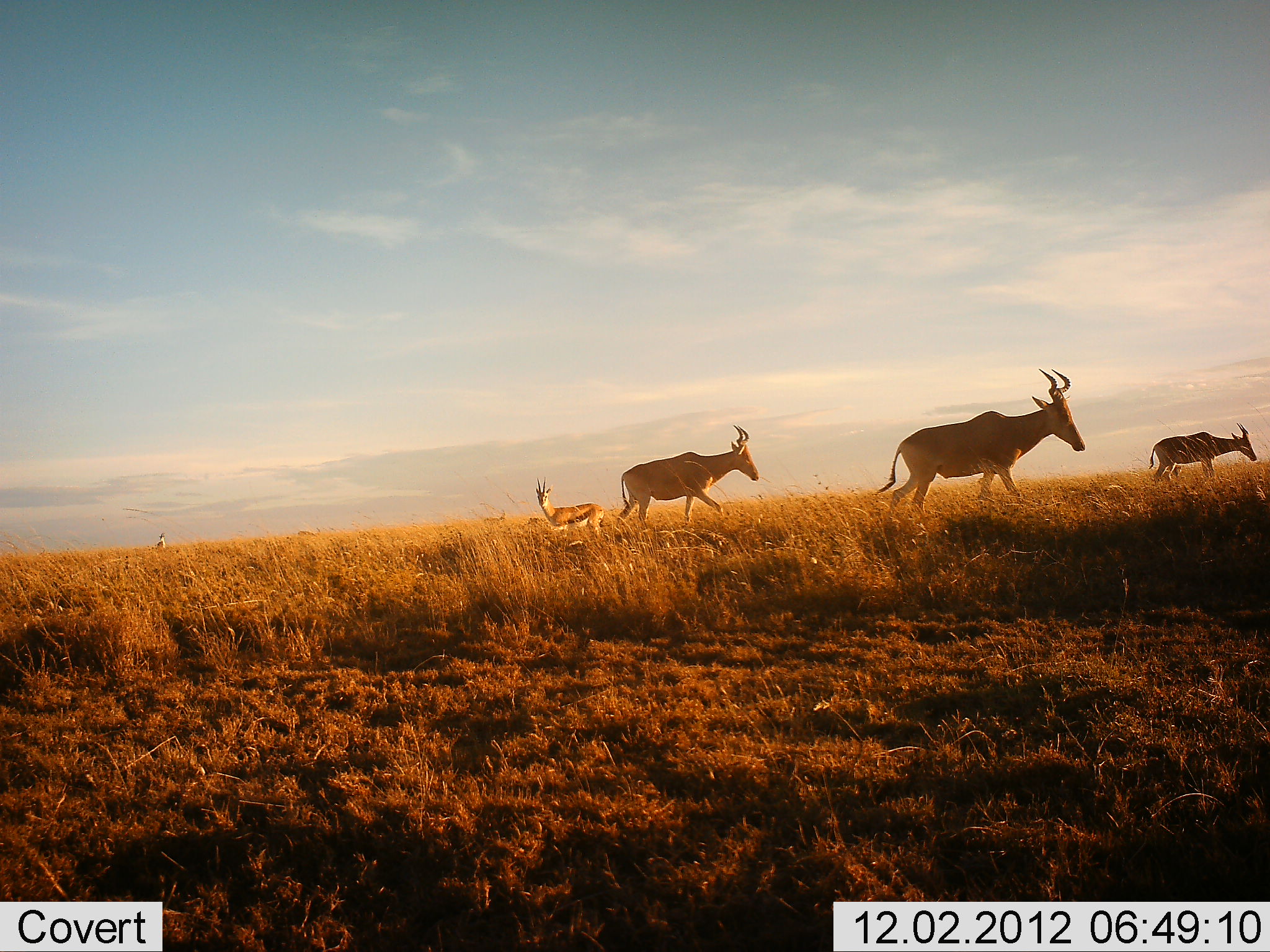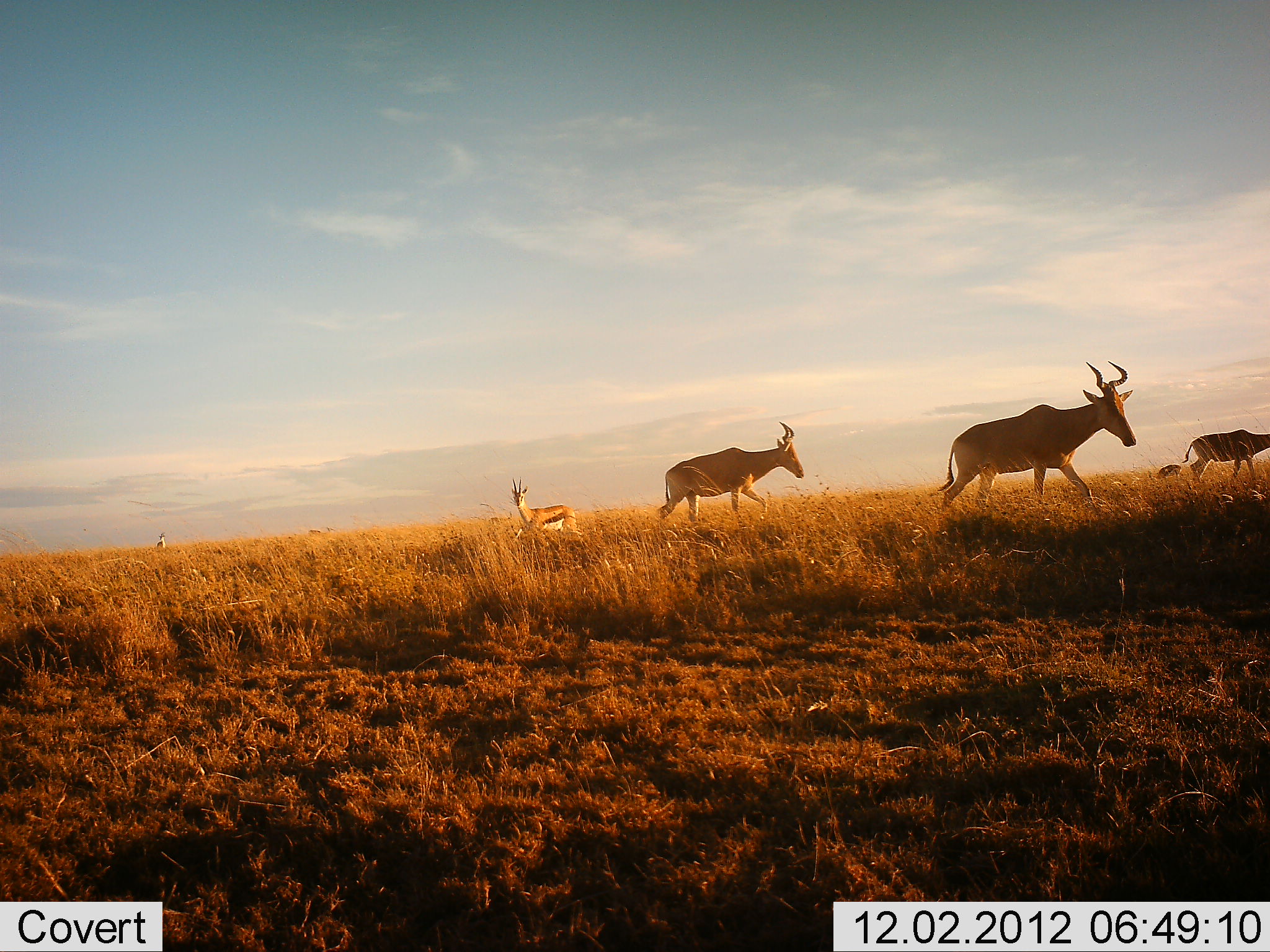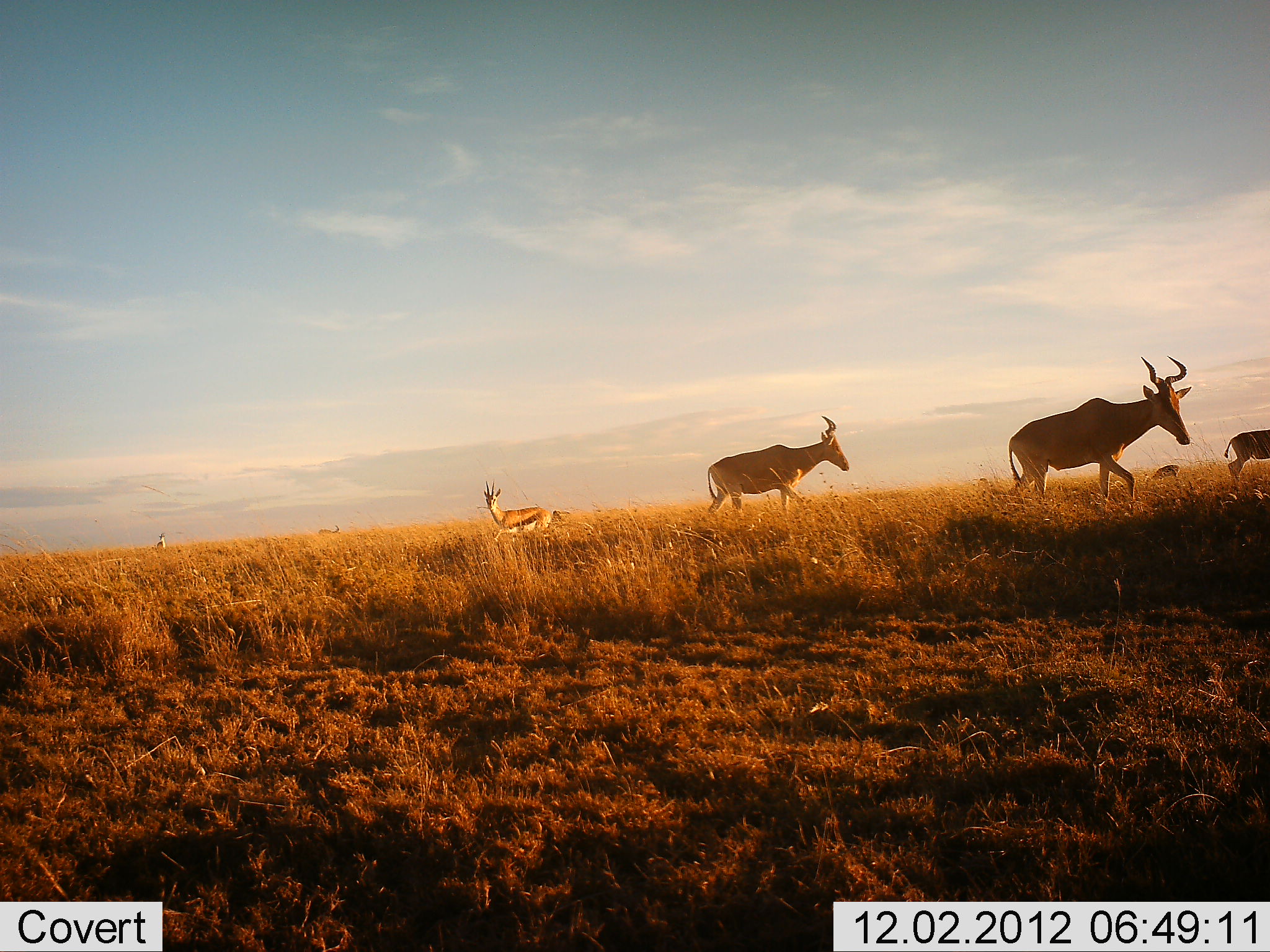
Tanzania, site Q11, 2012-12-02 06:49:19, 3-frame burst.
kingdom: Animalia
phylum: Chordata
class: Mammalia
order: Artiodactyla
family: Bovidae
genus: Eudorcas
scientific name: Eudorcas thomsonii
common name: thomson's gazelle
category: gazellethomsons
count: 1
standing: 36%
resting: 0%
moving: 91%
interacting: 0%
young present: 0%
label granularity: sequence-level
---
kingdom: Animalia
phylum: Chordata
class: Mammalia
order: Artiodactyla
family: Bovidae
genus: Alcelaphus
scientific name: Alcelaphus buselaphus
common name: hartebeest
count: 3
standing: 0%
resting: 0%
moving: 100%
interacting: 0%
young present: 9%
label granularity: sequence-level